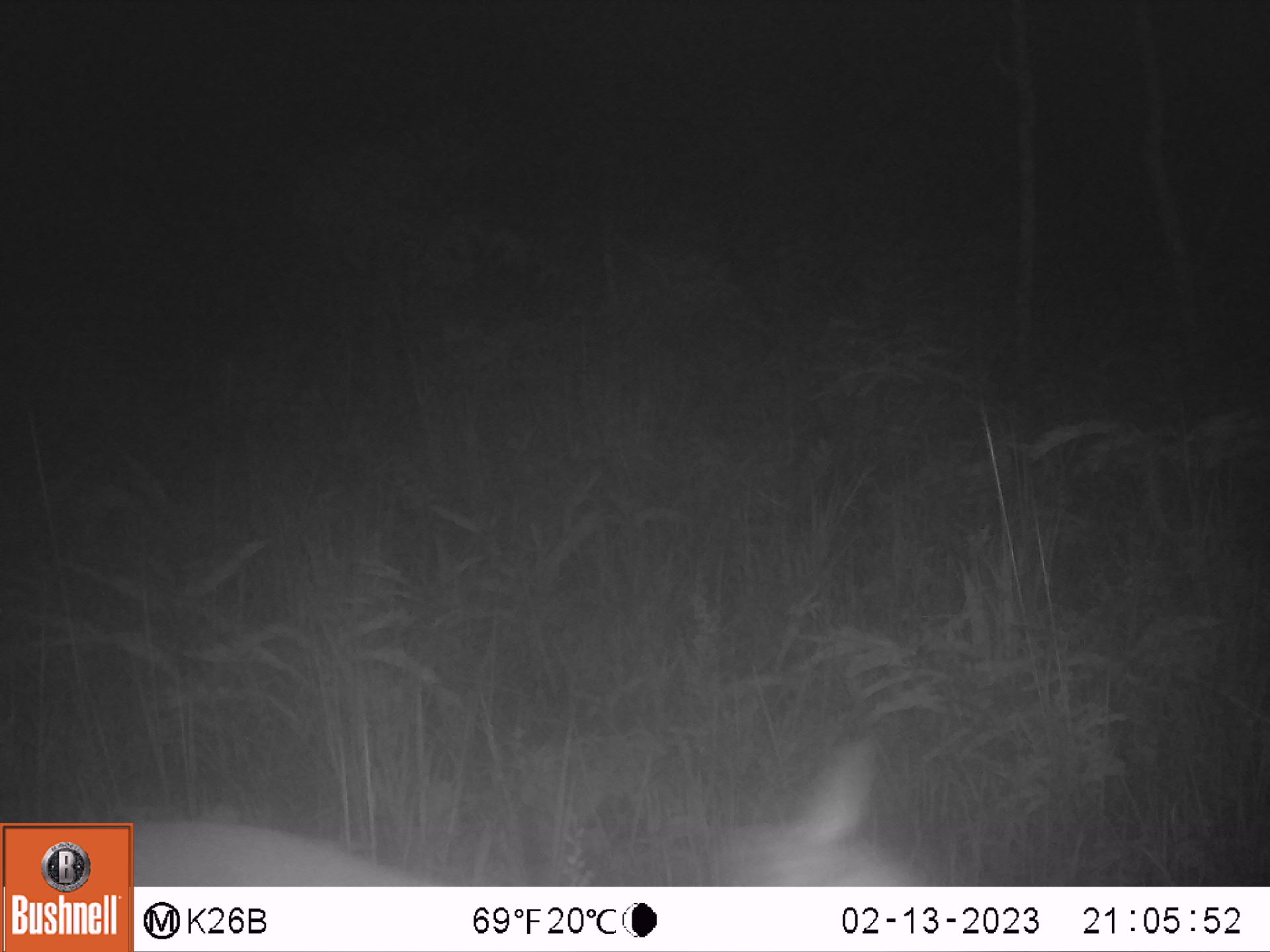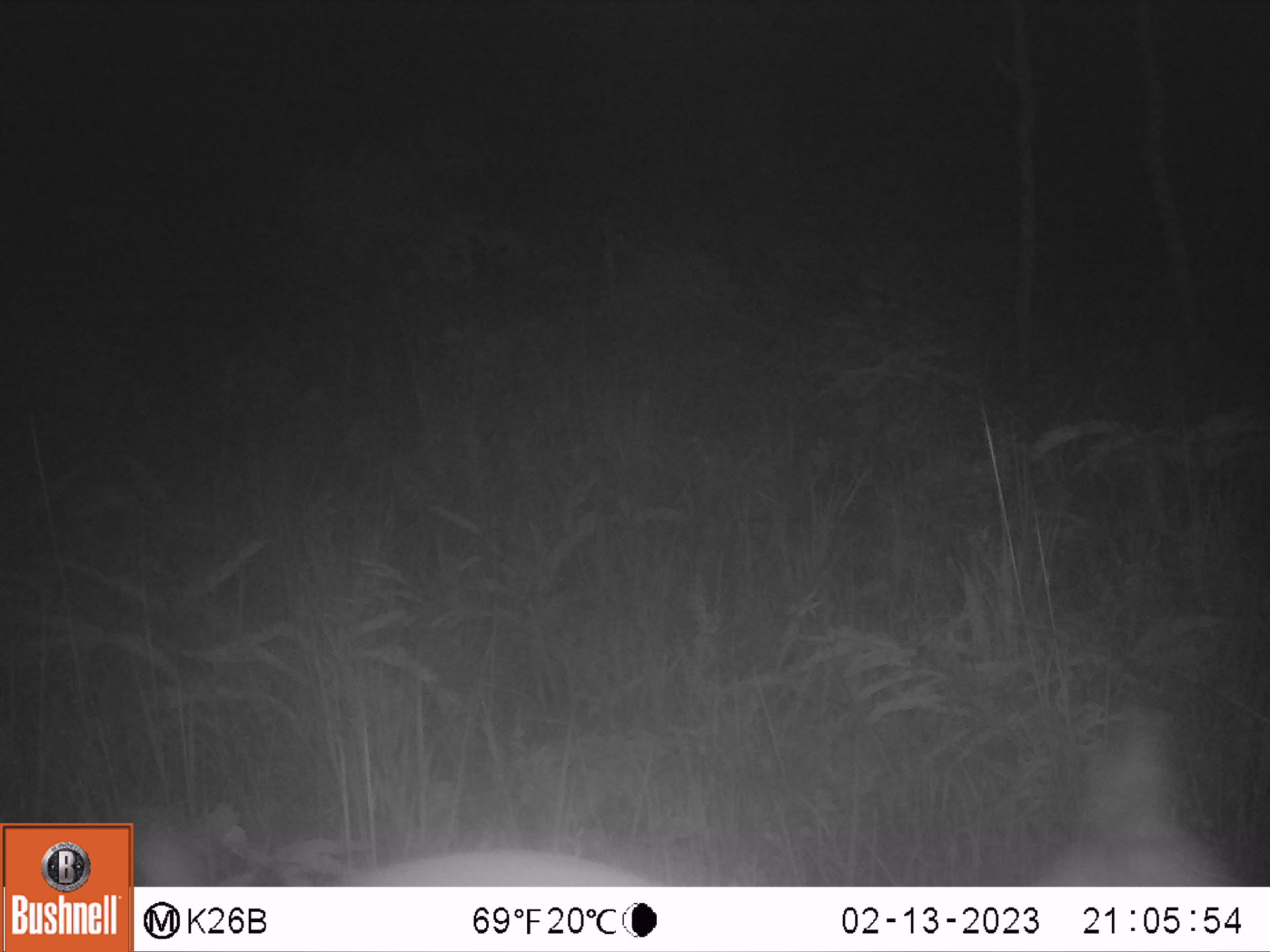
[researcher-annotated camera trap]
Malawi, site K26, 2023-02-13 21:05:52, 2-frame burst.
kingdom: Animalia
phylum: Chordata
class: Mammalia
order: Artiodactyla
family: Bovidae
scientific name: Antilopinae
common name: small antelope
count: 1